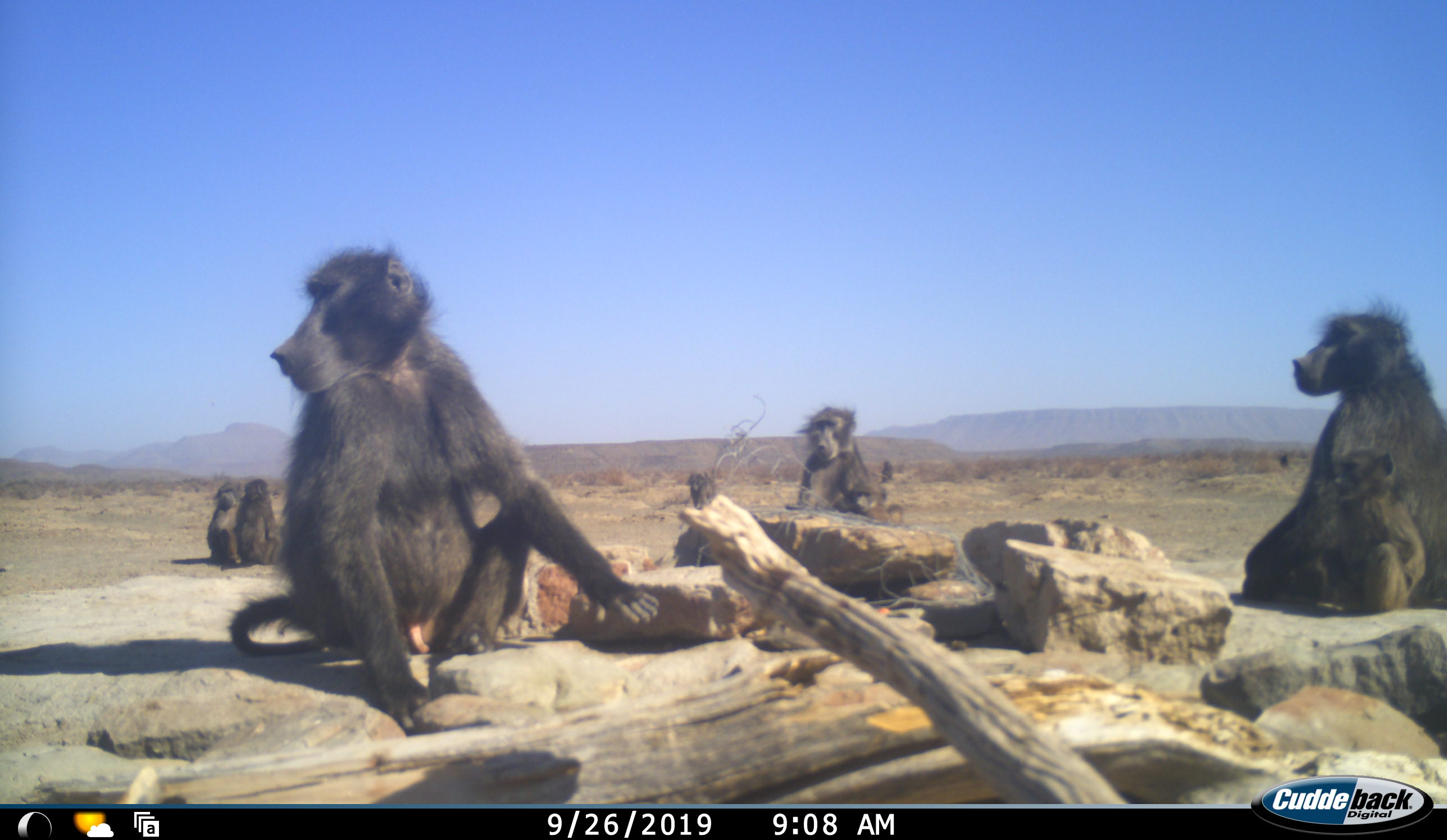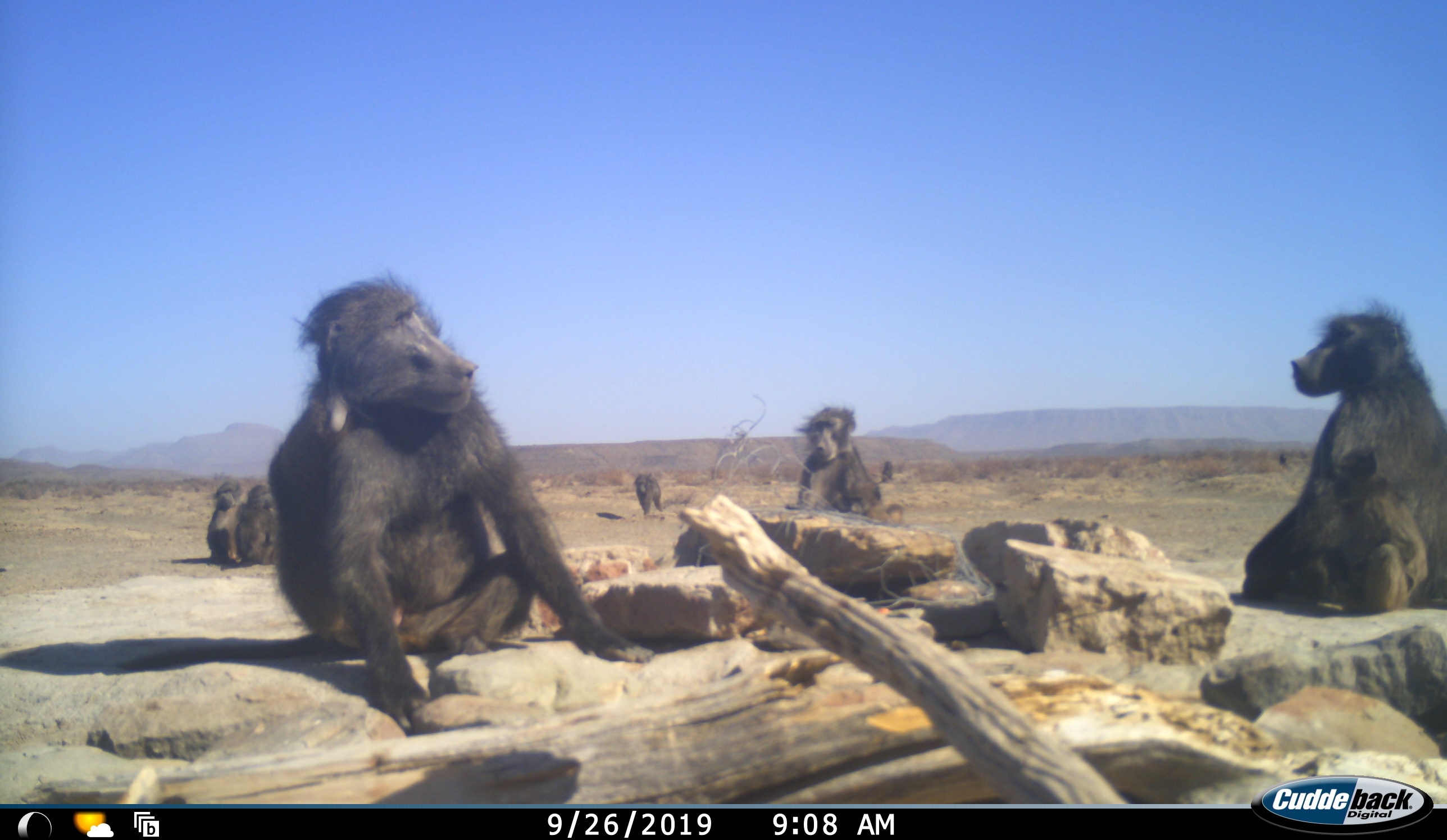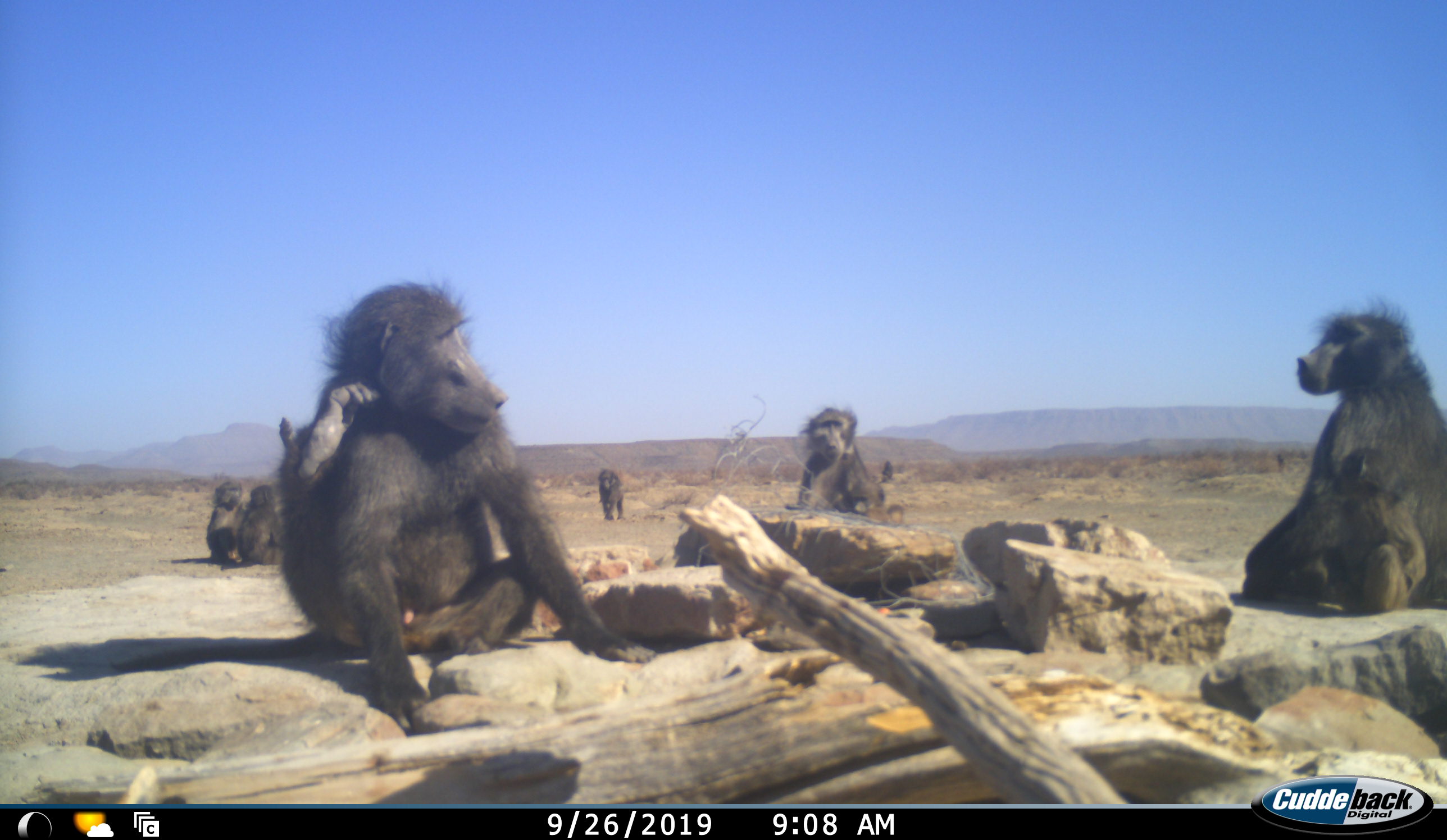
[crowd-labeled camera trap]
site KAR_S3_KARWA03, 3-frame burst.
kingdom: Animalia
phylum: Chordata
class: Mammalia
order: Primates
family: Cercopithecidae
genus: Papio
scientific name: Papio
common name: baboon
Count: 8.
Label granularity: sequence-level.